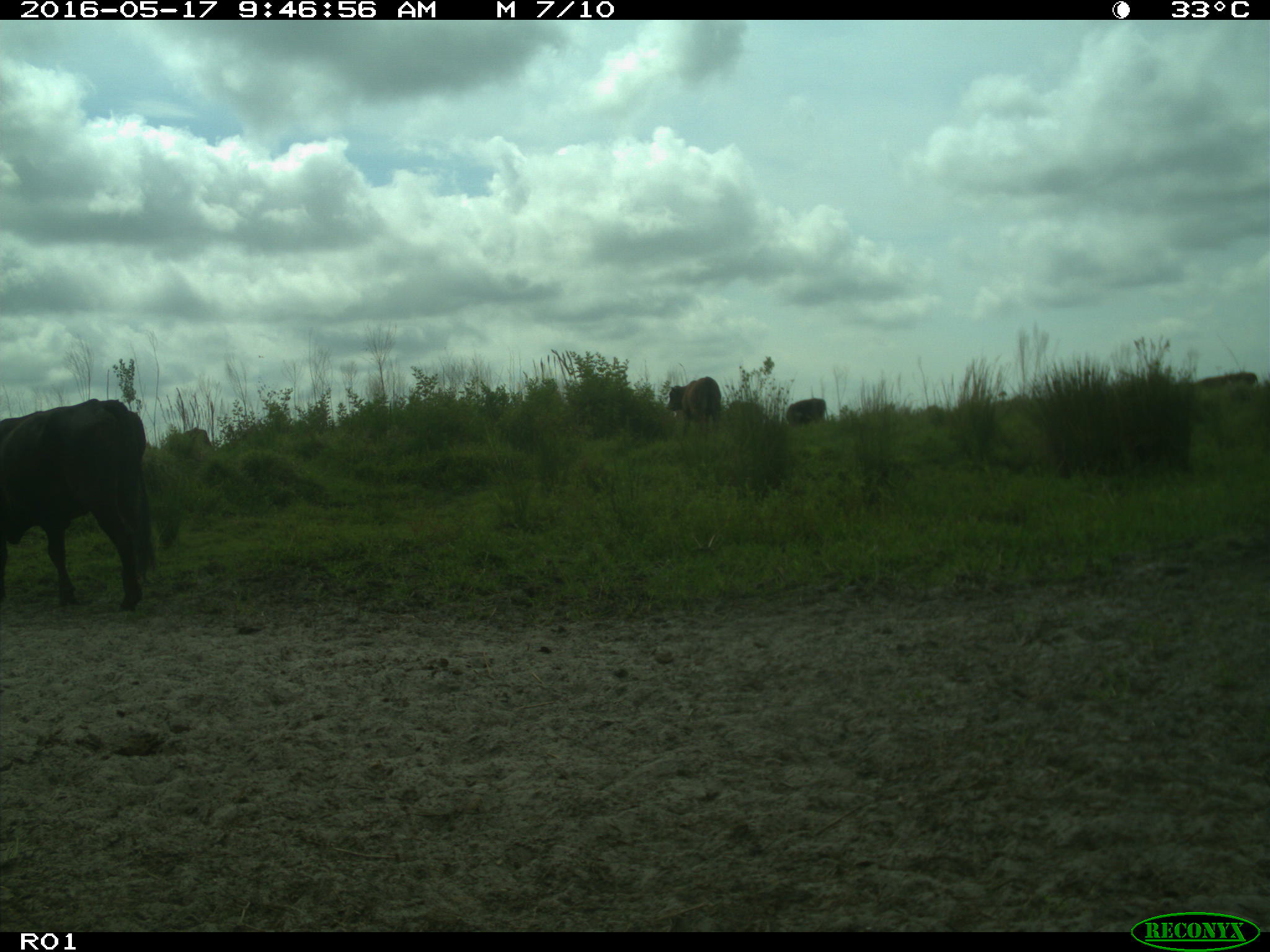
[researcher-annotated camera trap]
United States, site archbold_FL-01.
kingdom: Animalia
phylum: Chordata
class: Mammalia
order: Artiodactyla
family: Bovidae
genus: Bos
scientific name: Bos taurus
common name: domestic cow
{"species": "Bos taurus (domestic cow)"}